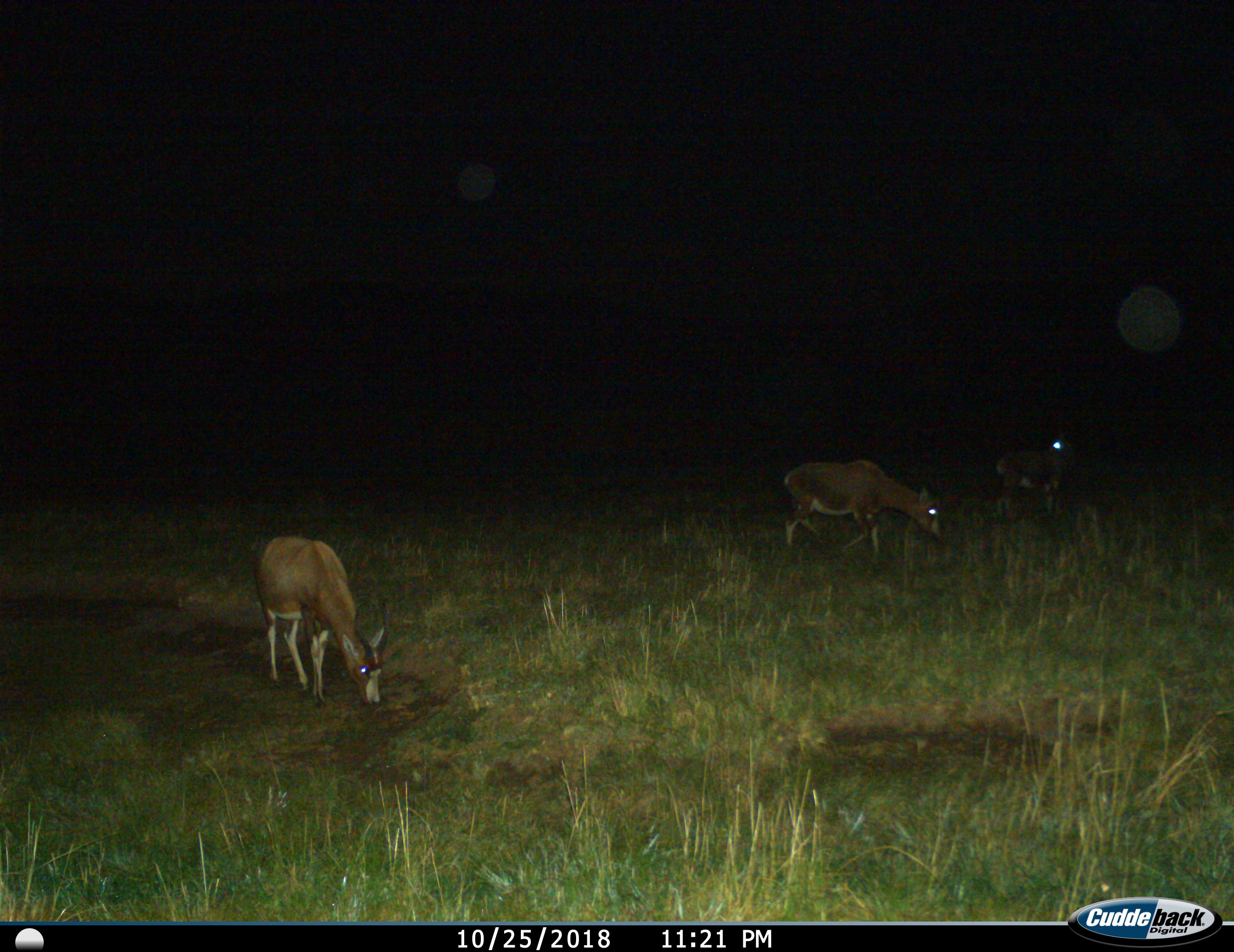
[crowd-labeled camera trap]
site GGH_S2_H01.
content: unidentified animal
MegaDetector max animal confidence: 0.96